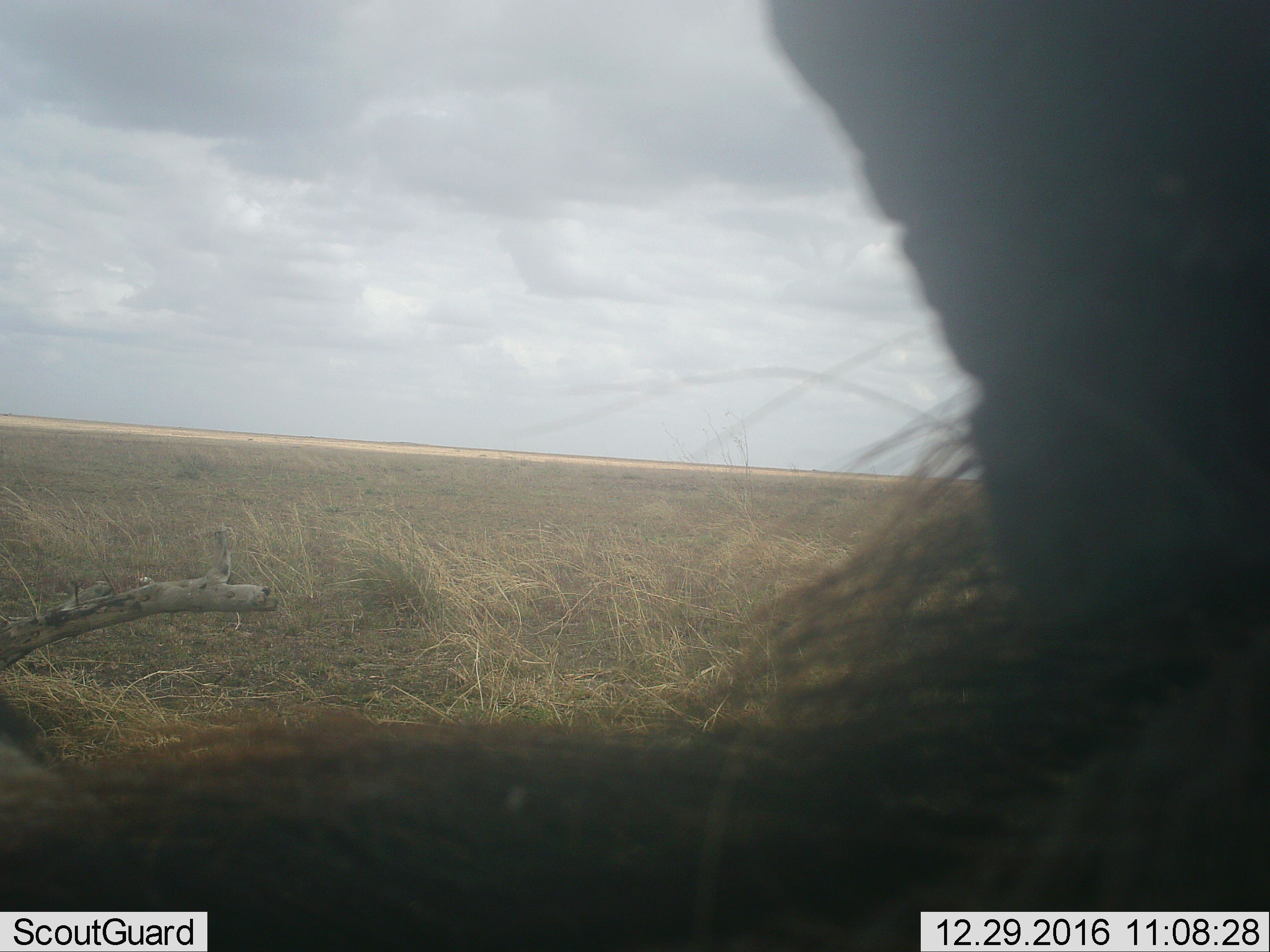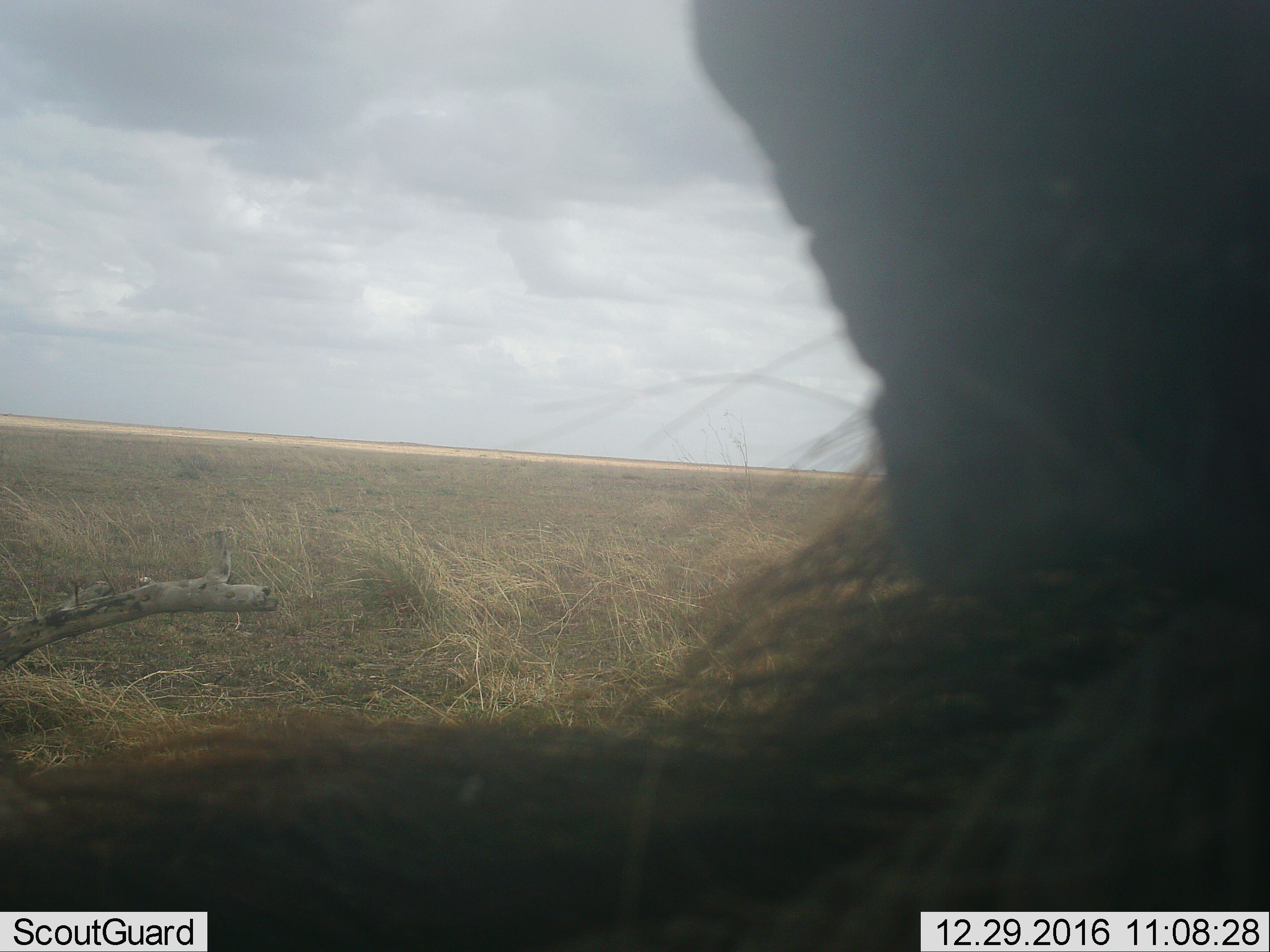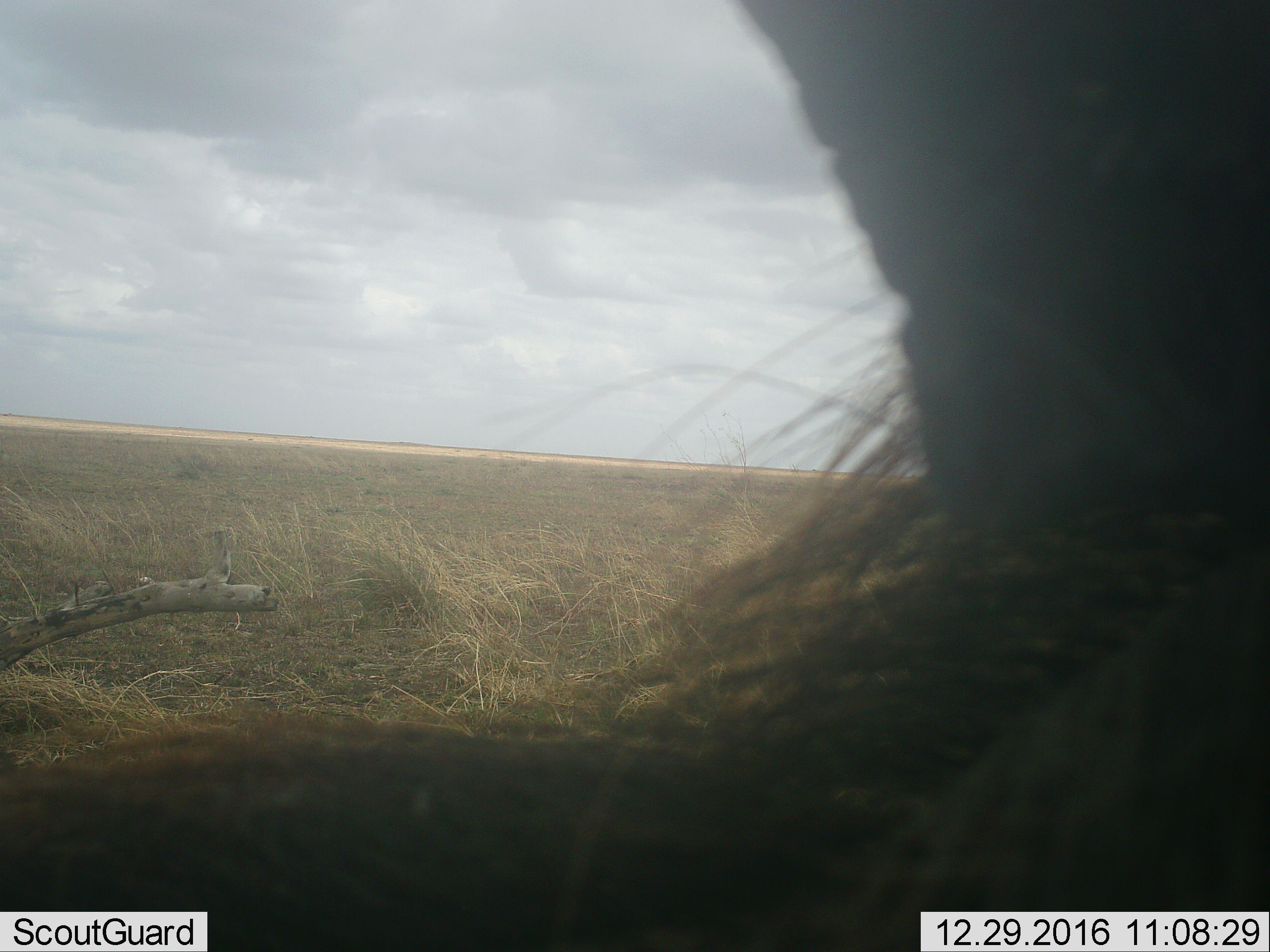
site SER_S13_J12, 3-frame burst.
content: unidentified animal